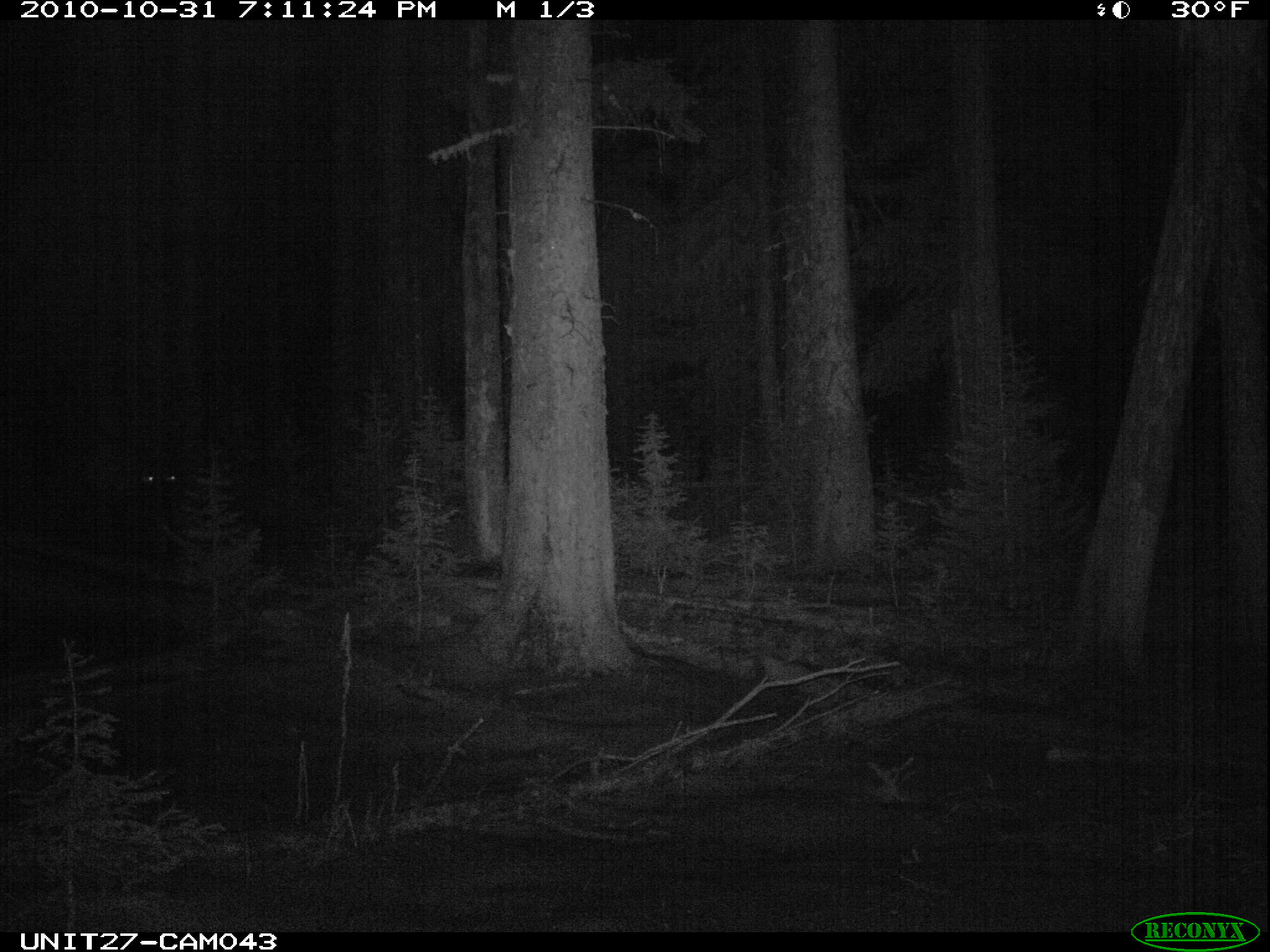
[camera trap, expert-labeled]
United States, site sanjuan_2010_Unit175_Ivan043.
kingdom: Animalia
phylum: Chordata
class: Mammalia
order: Artiodactyla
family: Cervidae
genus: Cervus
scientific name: Cervus elaphus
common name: red deer